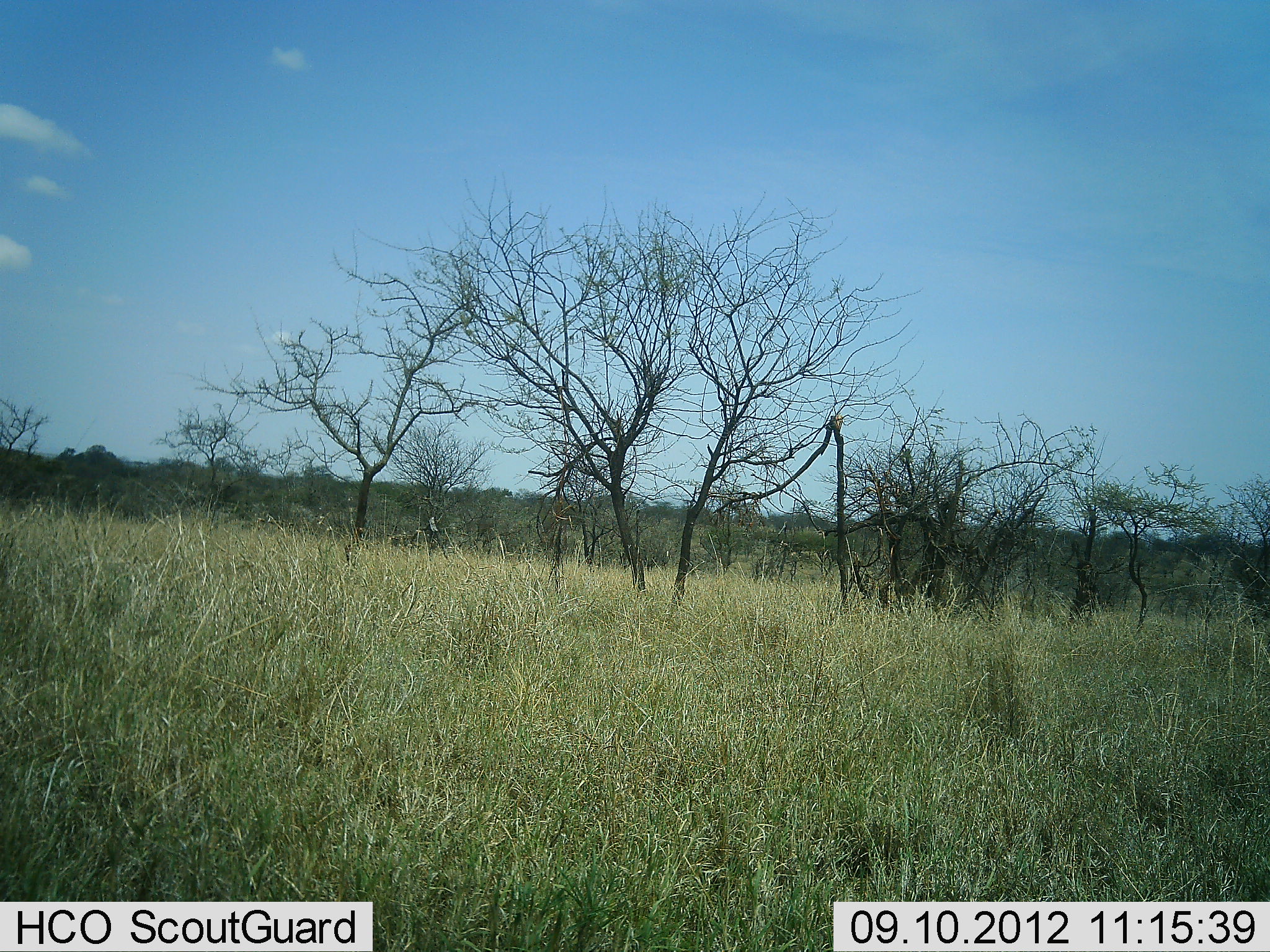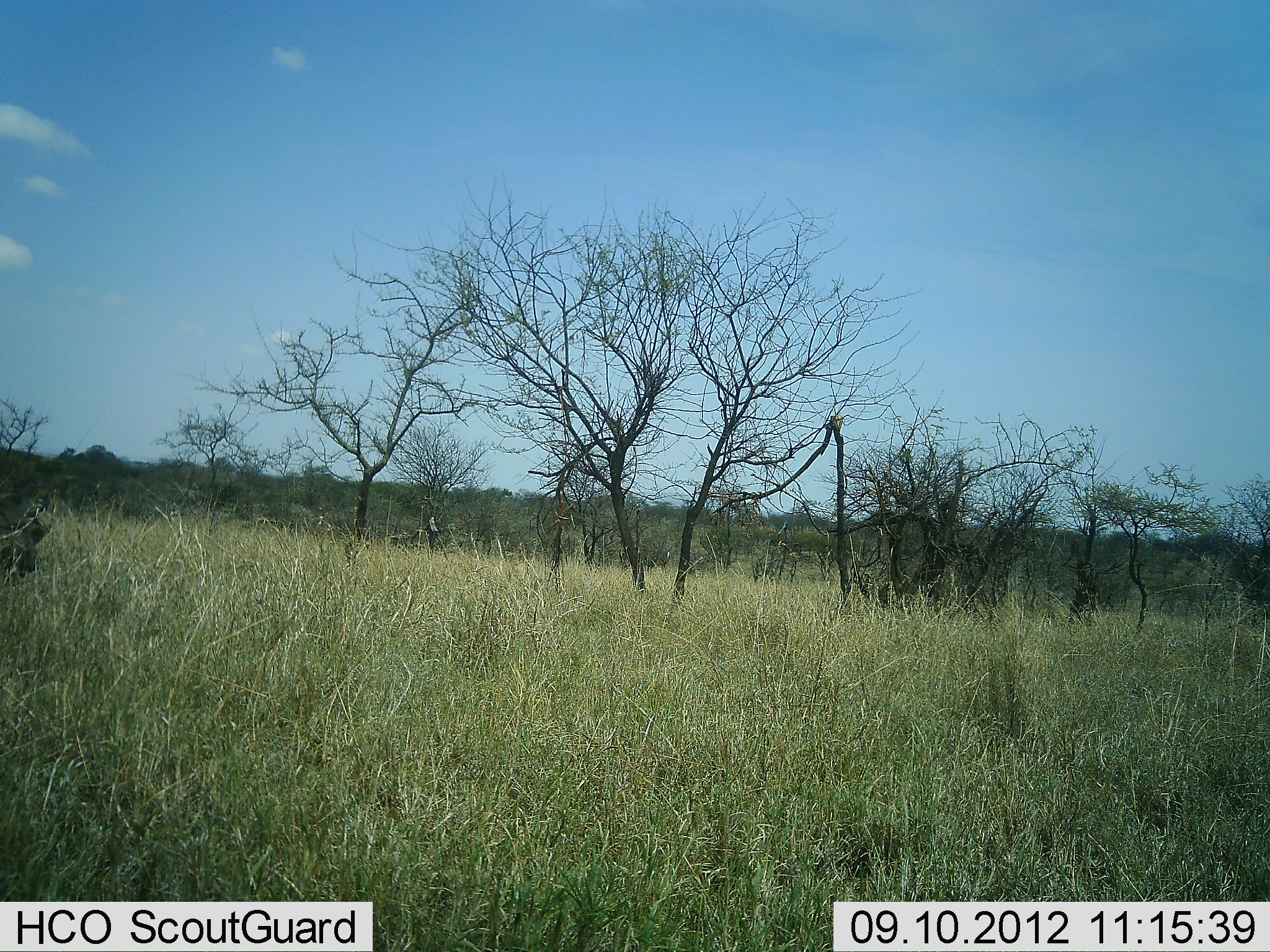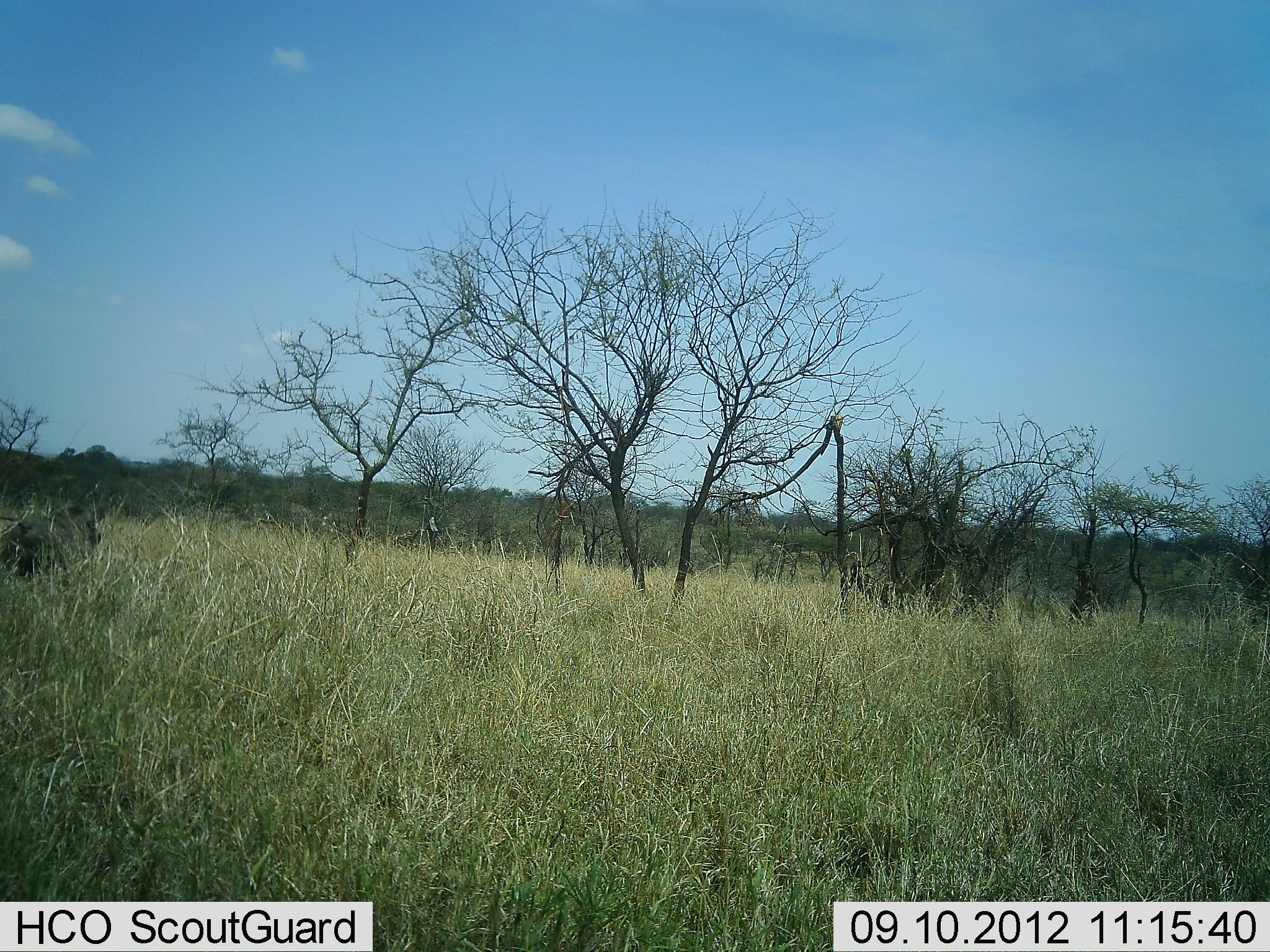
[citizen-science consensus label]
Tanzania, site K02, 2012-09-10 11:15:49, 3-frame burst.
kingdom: Animalia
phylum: Chordata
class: Mammalia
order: Artiodactyla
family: Suidae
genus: Phacochoerus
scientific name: Phacochoerus africanus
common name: warthog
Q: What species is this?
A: Warthog (Phacochoerus africanus).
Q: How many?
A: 1.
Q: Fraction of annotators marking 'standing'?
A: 0%.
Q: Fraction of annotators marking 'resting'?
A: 0%.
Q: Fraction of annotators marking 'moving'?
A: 100%.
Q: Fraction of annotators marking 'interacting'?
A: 0%.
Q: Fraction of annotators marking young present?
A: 0%.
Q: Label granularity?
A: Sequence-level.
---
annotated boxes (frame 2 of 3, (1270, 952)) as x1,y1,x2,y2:
animal: 0,490,50,576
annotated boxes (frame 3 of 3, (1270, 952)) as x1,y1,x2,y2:
animal: 0,505,109,576